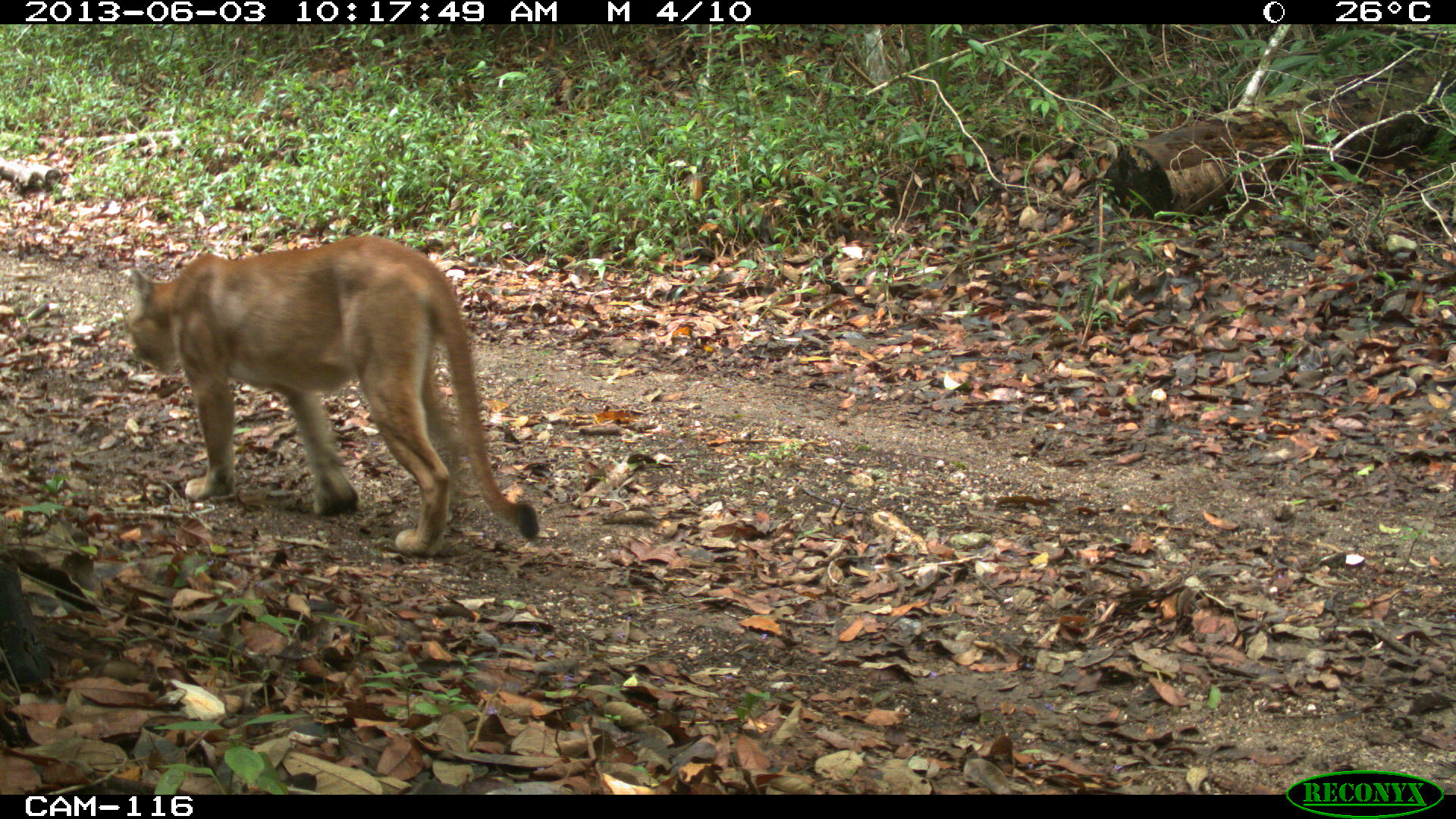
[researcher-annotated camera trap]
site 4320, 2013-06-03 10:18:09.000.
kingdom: Animalia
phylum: Chordata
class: Mammalia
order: Carnivora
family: Felidae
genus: Puma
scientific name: Puma concolor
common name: mountain lion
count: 1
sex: male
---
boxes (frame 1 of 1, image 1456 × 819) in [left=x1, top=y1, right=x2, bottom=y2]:
puma concolor: [left=123, top=231, right=540, bottom=554]